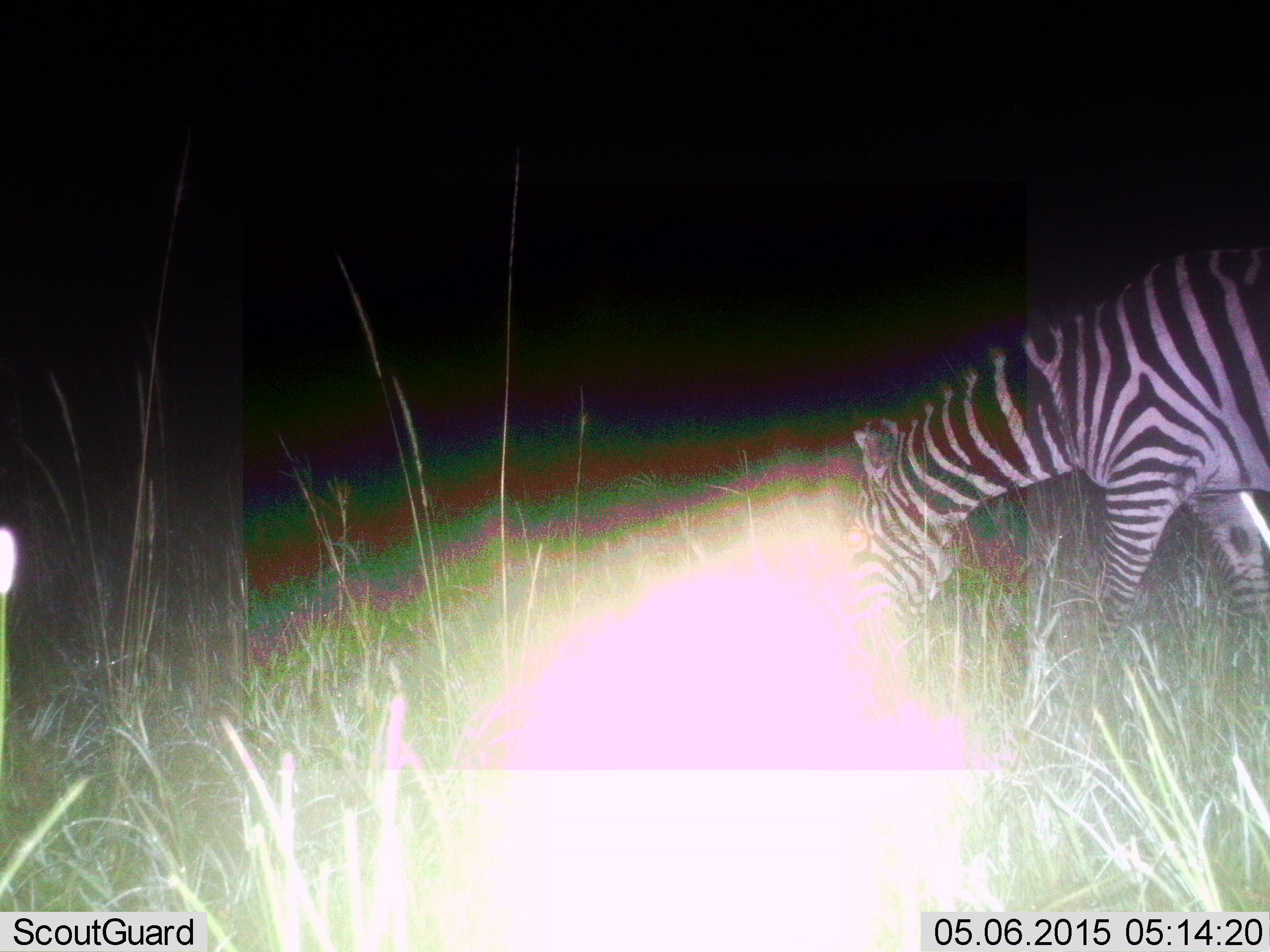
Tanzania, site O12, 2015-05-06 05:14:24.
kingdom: Animalia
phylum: Chordata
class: Mammalia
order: Perissodactyla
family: Equidae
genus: Equus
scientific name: Equus quagga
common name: plains zebra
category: zebra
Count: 1.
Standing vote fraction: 10%.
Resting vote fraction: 0%.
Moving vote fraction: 30%.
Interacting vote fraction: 0%.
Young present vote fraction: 0%.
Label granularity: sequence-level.